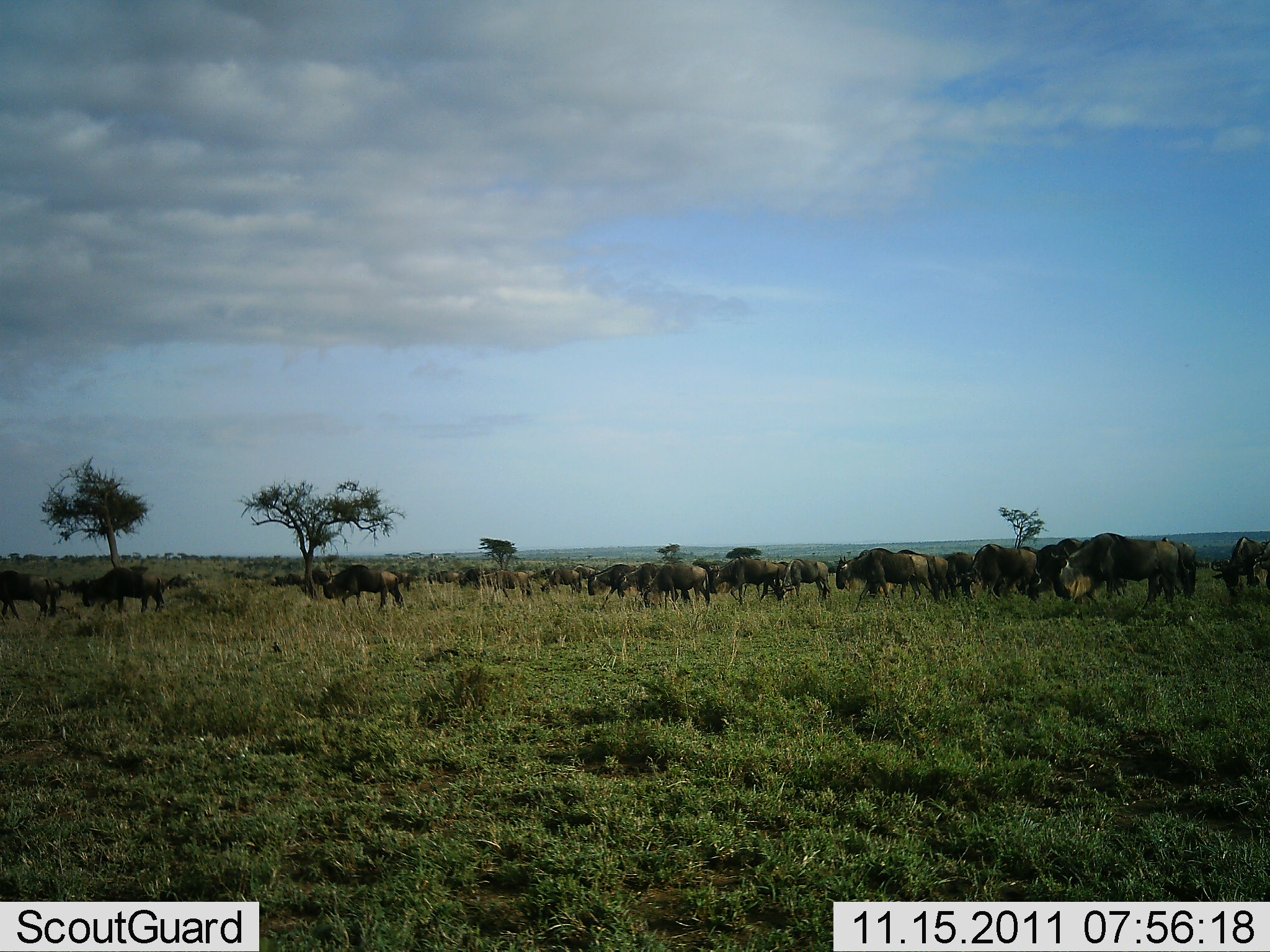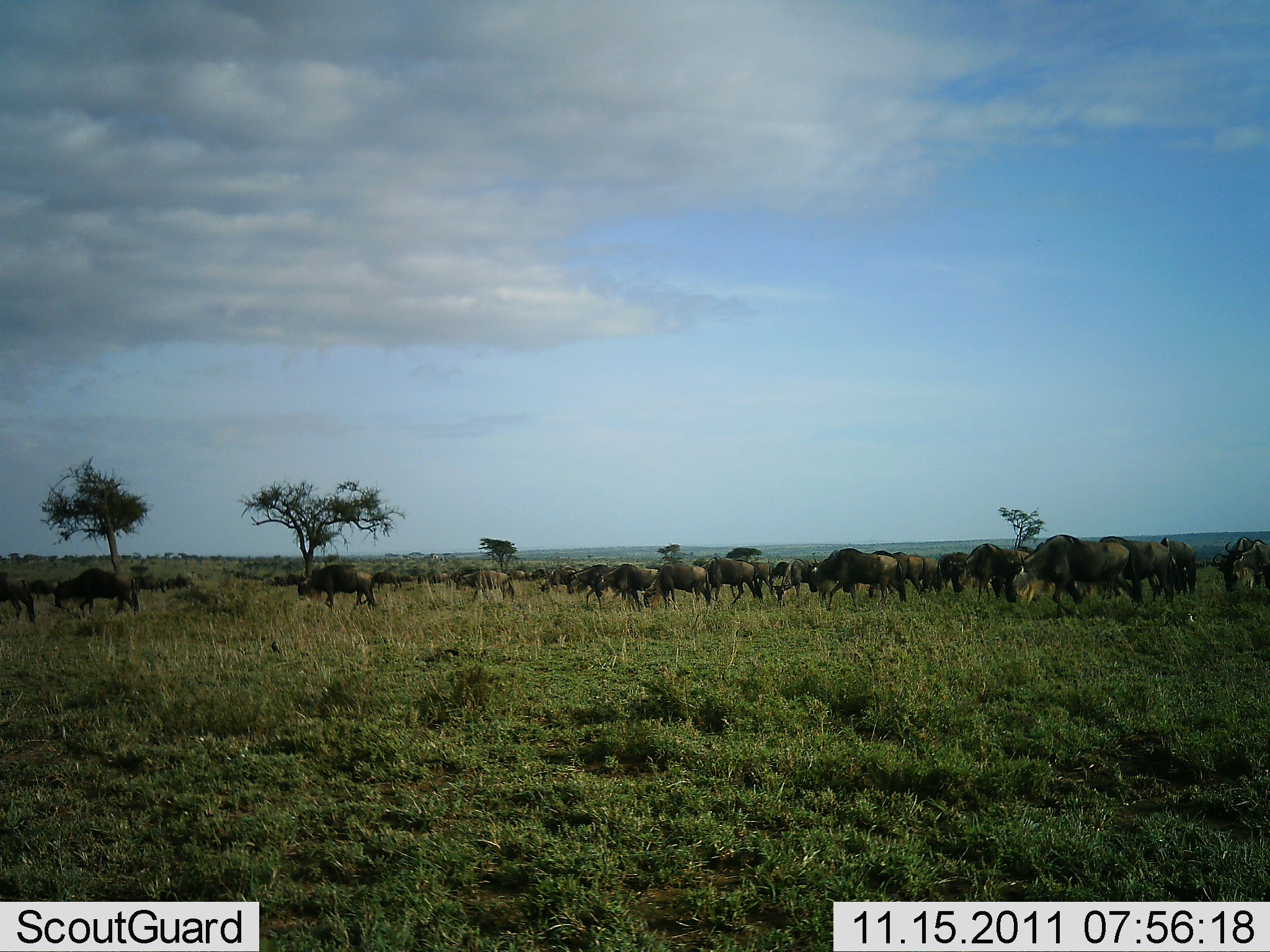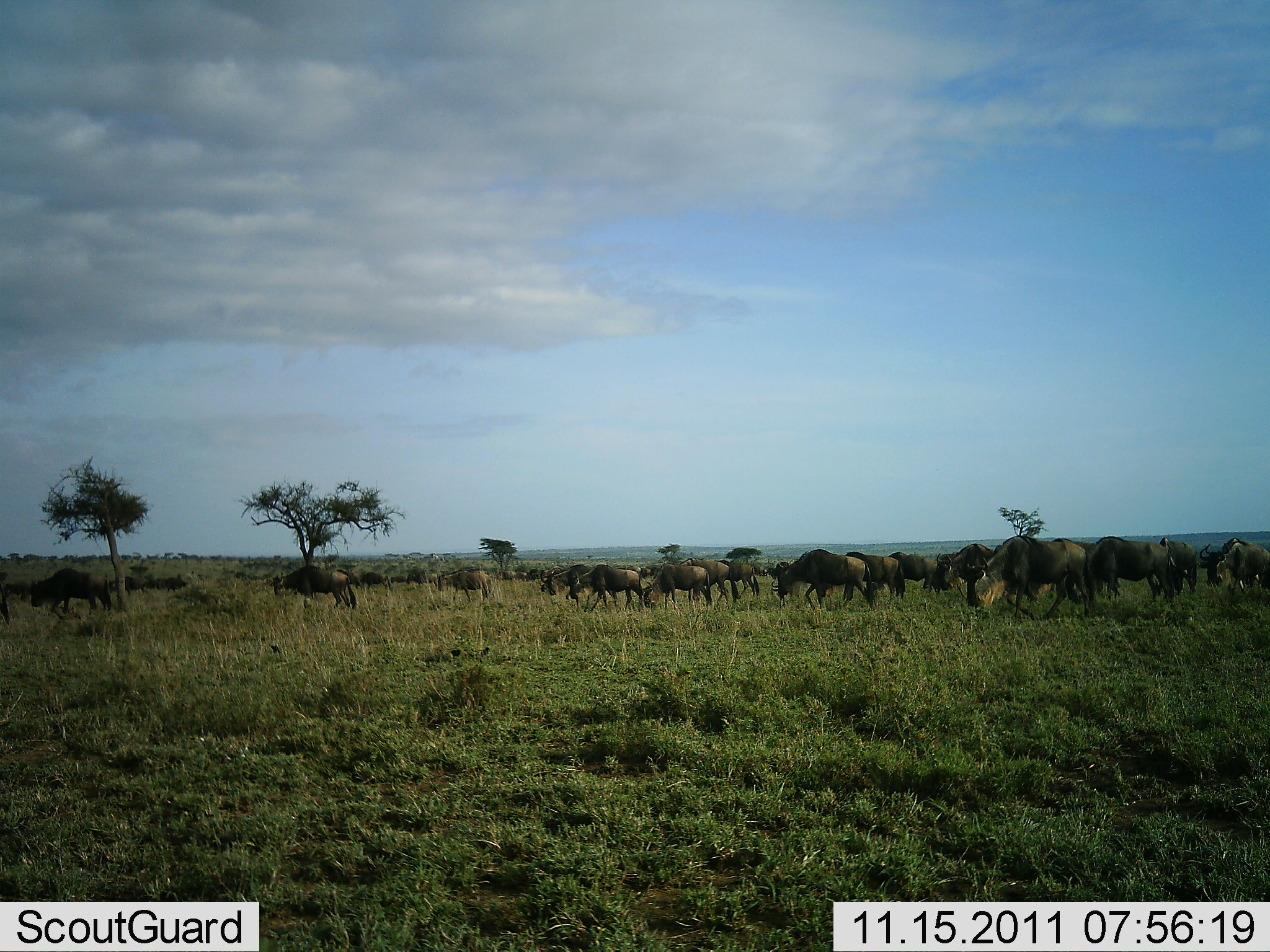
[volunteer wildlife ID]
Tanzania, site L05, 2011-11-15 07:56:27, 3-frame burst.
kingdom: Animalia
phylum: Chordata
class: Mammalia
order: Artiodactyla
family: Bovidae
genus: Connochaetes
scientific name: Connochaetes taurinus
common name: blue wildebeest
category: wildebeest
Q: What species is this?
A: Wildebeest (blue wildebeest) (Connochaetes taurinus).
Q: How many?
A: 11-50.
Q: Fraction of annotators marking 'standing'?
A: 36%.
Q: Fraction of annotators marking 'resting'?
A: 0%.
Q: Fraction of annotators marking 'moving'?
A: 82%.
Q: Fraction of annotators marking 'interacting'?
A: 27%.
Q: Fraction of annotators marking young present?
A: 0%.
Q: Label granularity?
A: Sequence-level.